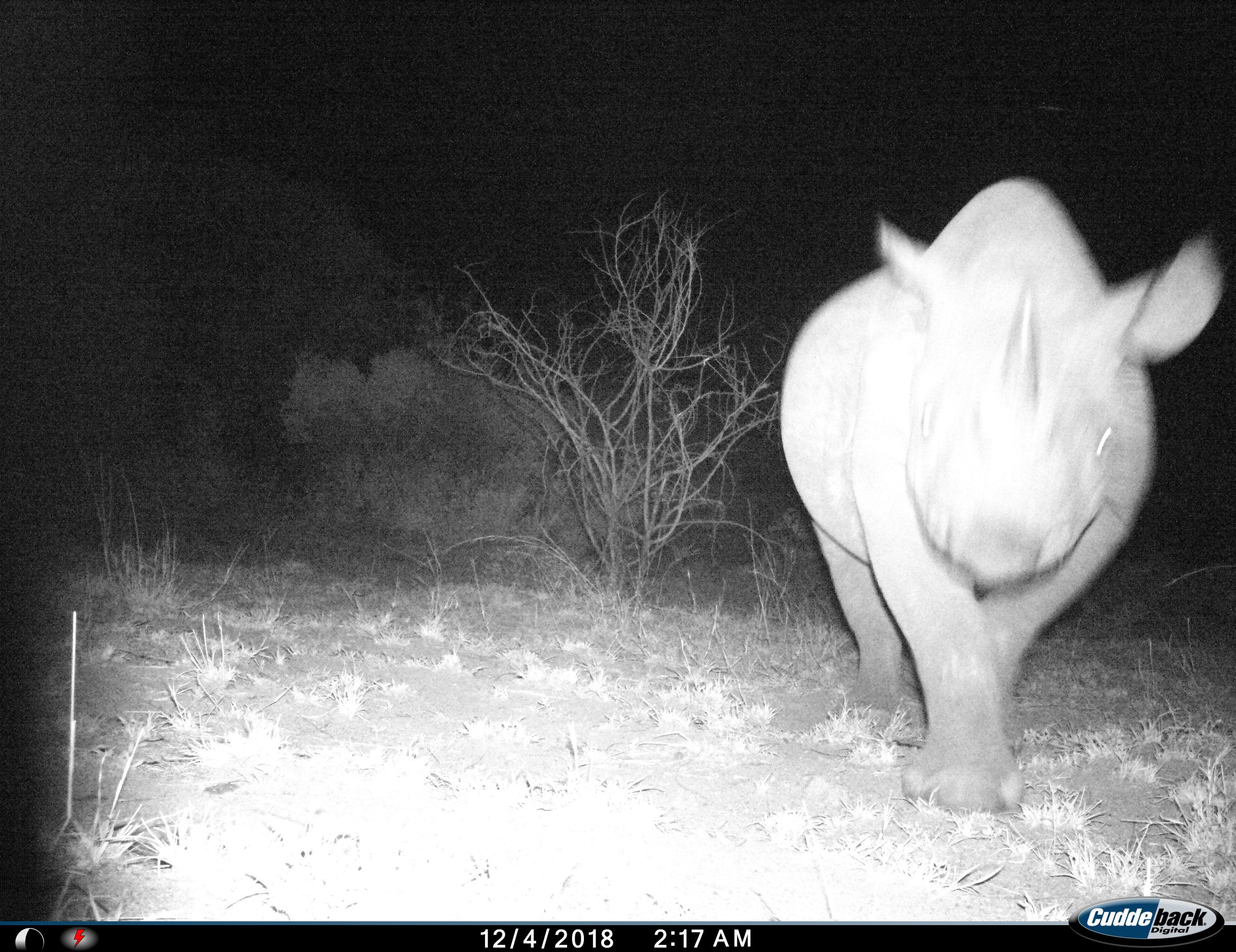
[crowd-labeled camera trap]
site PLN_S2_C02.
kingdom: Animalia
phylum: Chordata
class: Mammalia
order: Perissodactyla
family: Rhinocerotidae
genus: Ceratotherium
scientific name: Ceratotherium simum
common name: white rhinoceros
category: rhinoceroswhite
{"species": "rhinoceroswhite (white rhinoceros) (Ceratotherium simum)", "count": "1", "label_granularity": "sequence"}